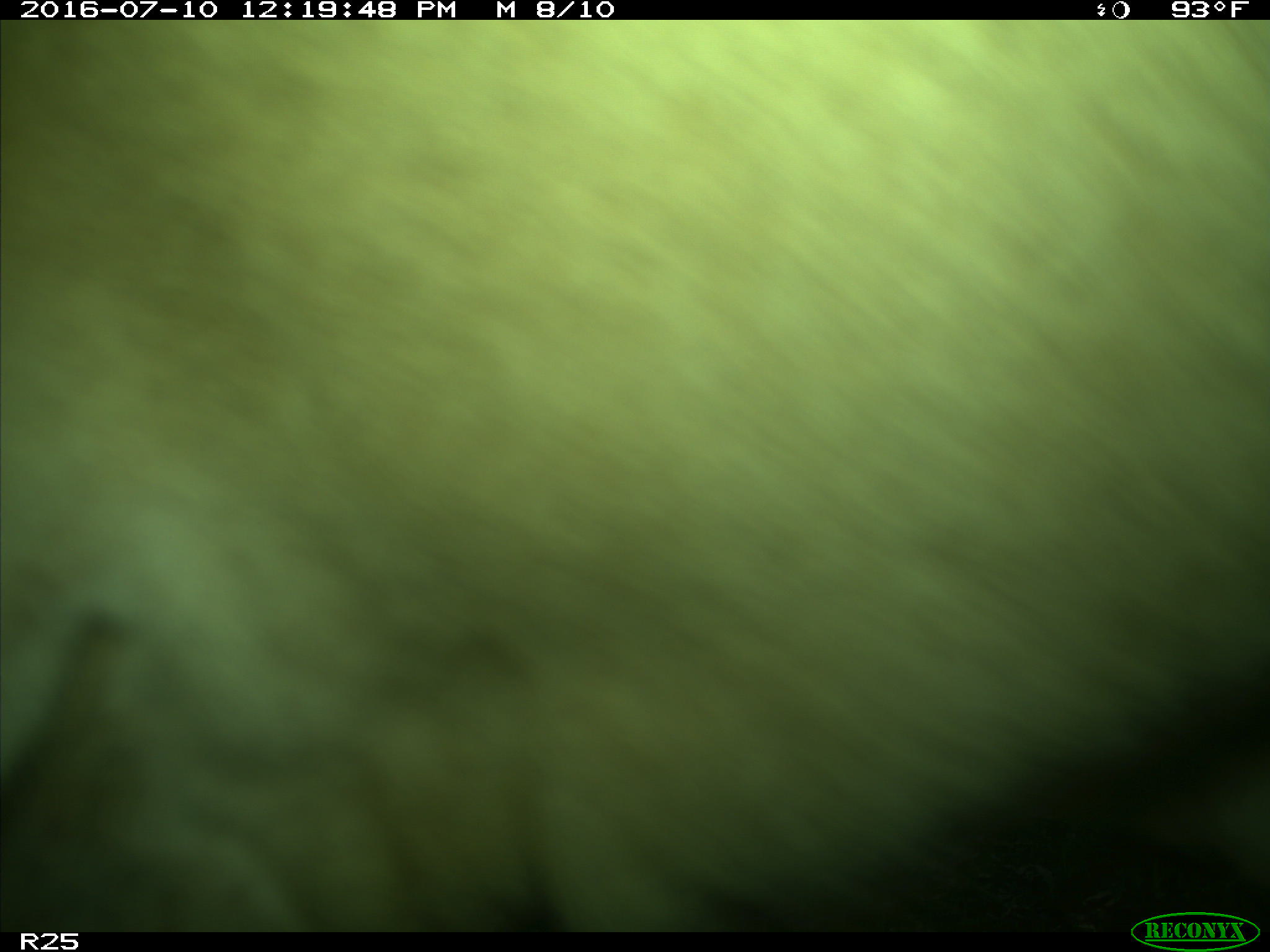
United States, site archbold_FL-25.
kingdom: Animalia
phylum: Chordata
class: Mammalia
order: Artiodactyla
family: Bovidae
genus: Bos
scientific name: Bos taurus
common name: domestic cow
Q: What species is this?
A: Bos taurus (domestic cow).